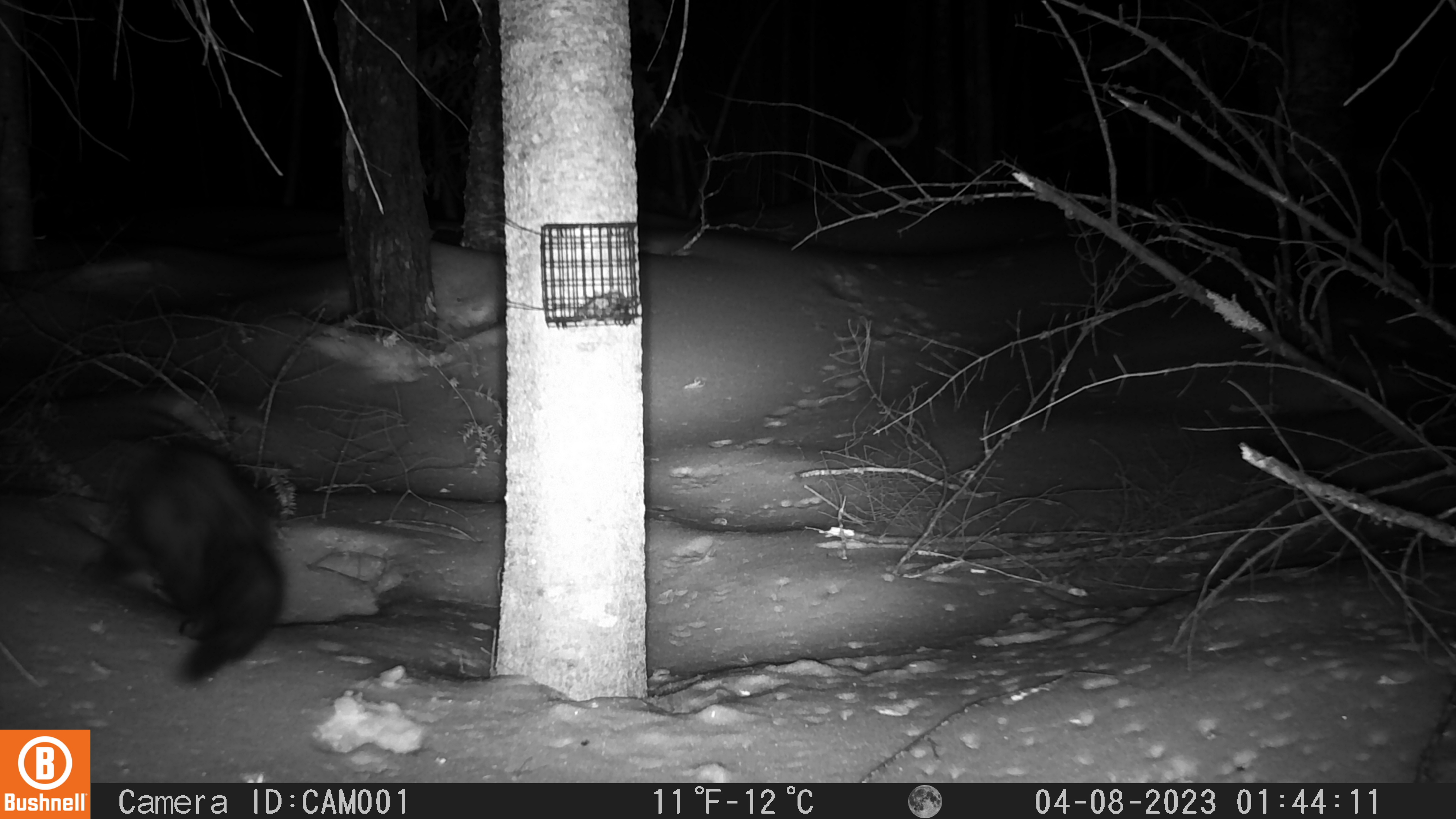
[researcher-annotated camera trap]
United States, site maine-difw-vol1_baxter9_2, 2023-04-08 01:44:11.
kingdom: Animalia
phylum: Chordata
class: Mammalia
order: Carnivora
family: Mustelidae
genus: Pekania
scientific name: Pekania pennanti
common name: fisher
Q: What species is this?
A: Fisher (Pekania pennanti).